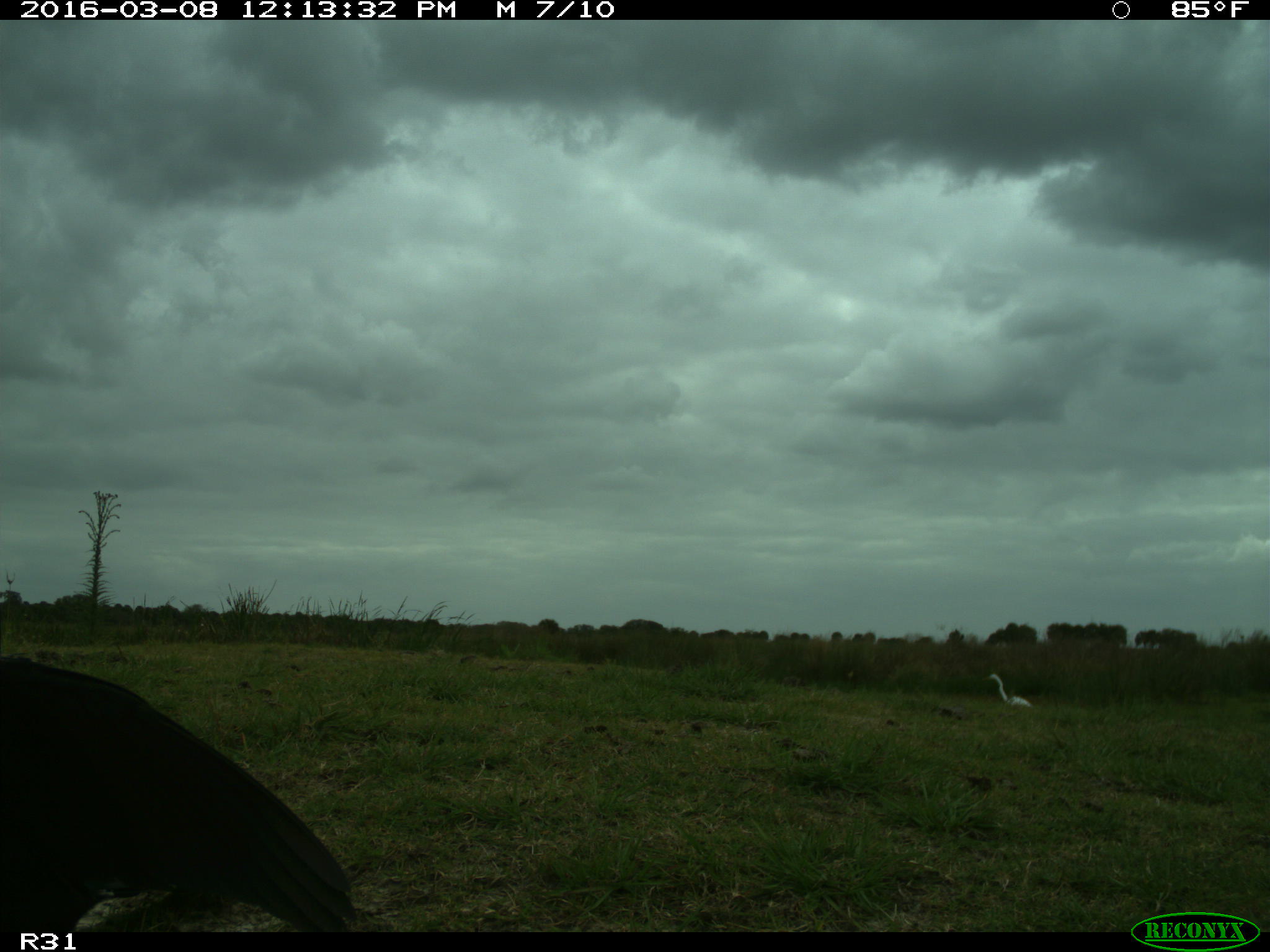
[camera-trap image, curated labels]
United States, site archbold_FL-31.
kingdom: Animalia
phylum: Chordata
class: Aves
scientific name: Aves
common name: birds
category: unidentified bird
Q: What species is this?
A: Unidentified bird (birds) (Aves).